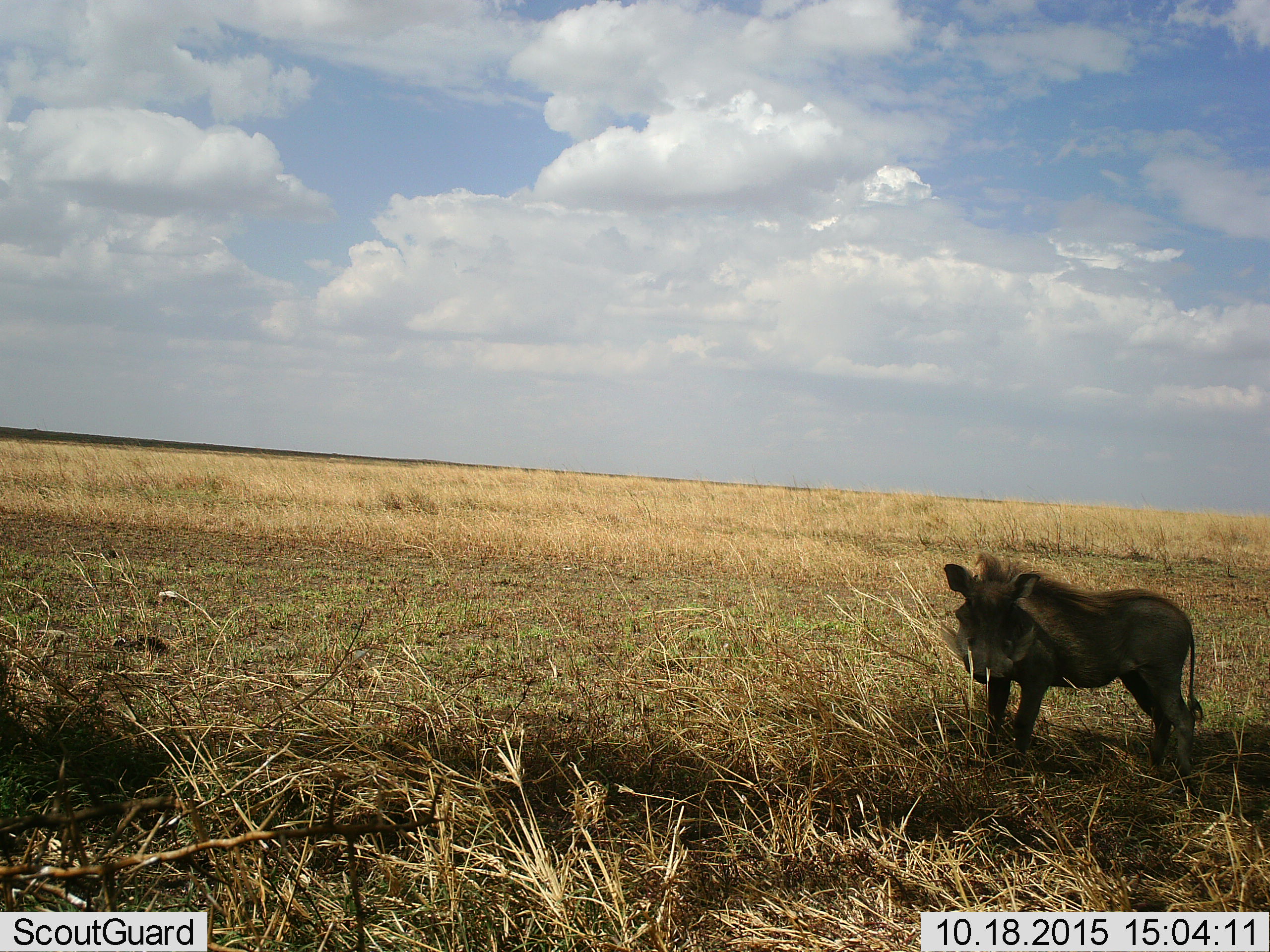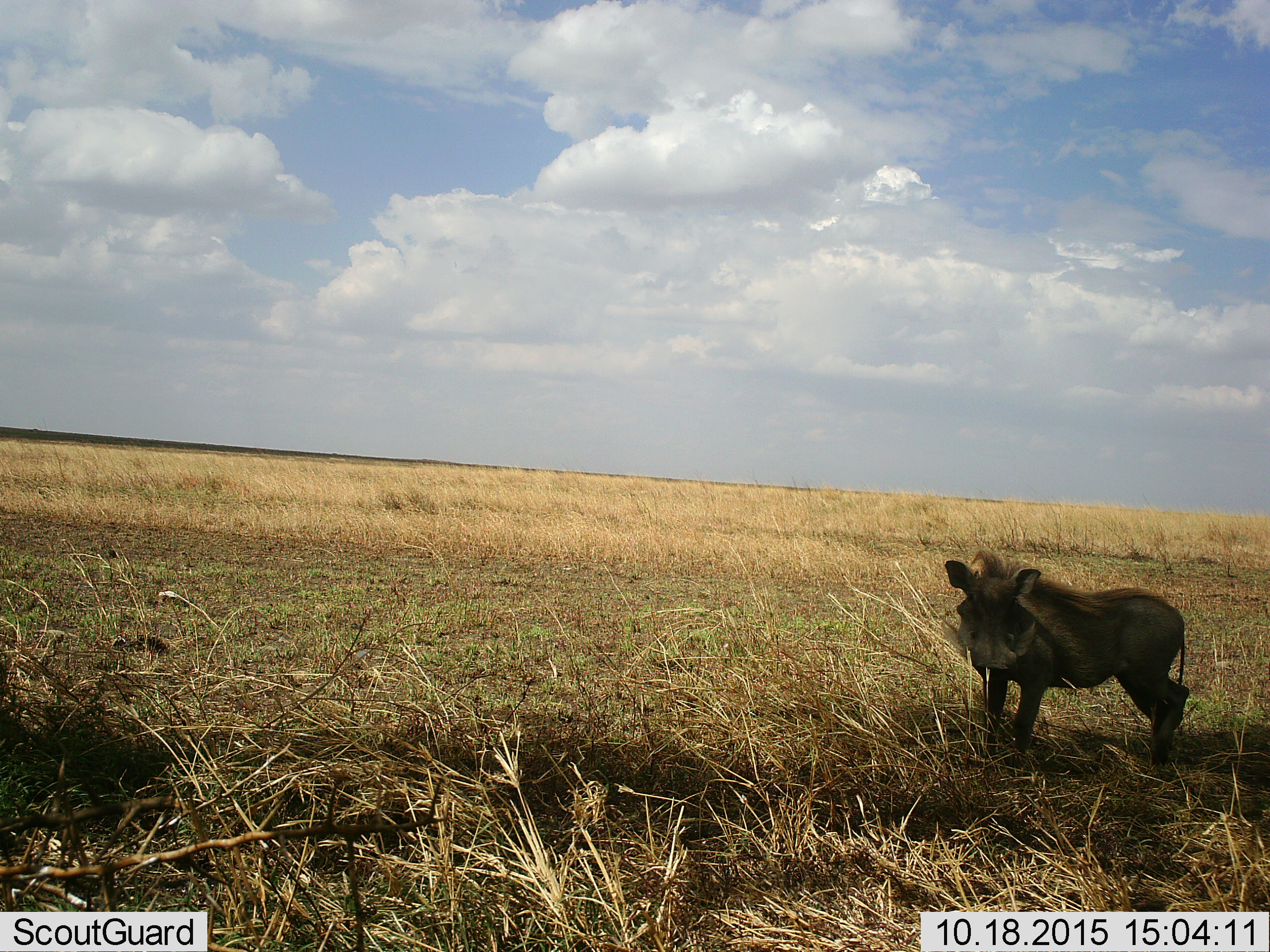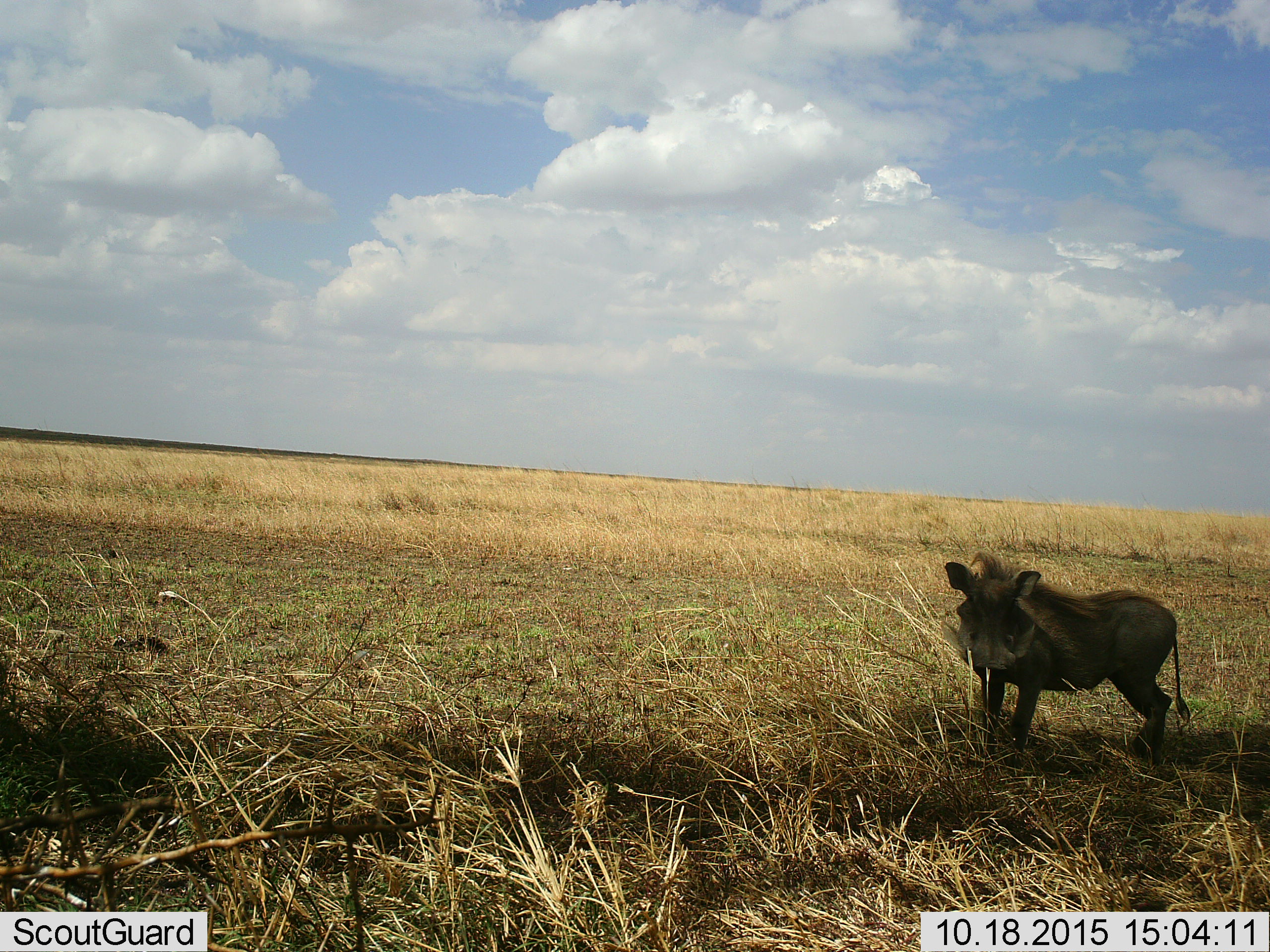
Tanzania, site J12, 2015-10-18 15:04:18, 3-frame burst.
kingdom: Animalia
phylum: Chordata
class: Mammalia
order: Artiodactyla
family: Suidae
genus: Phacochoerus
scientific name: Phacochoerus africanus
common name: warthog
Warthog (Phacochoerus africanus), count 1. Behavior (volunteer vote fractions): standing 90%, resting 0%, moving 10%, interacting 0%. Young present (vote fraction): 0%. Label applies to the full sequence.